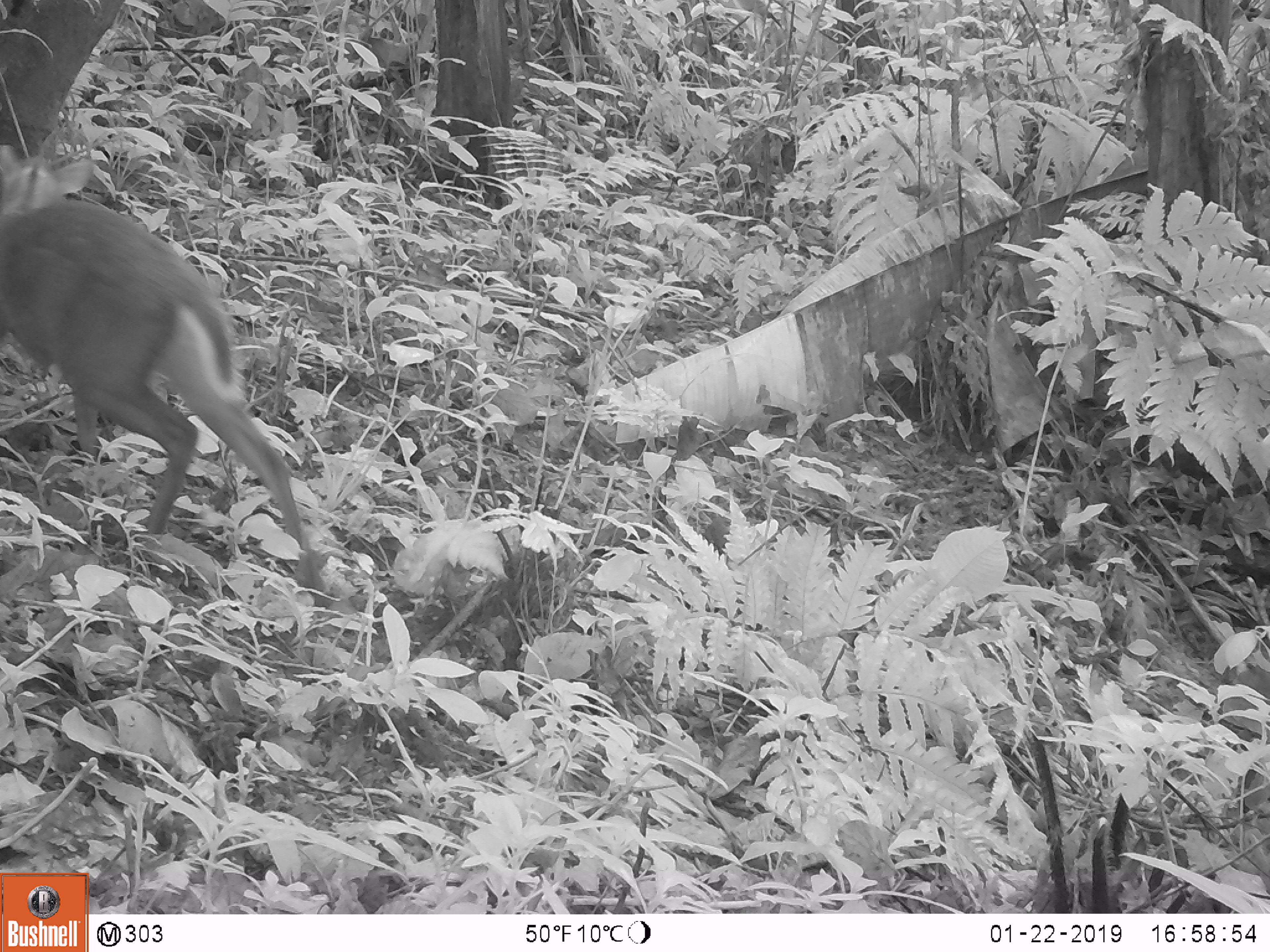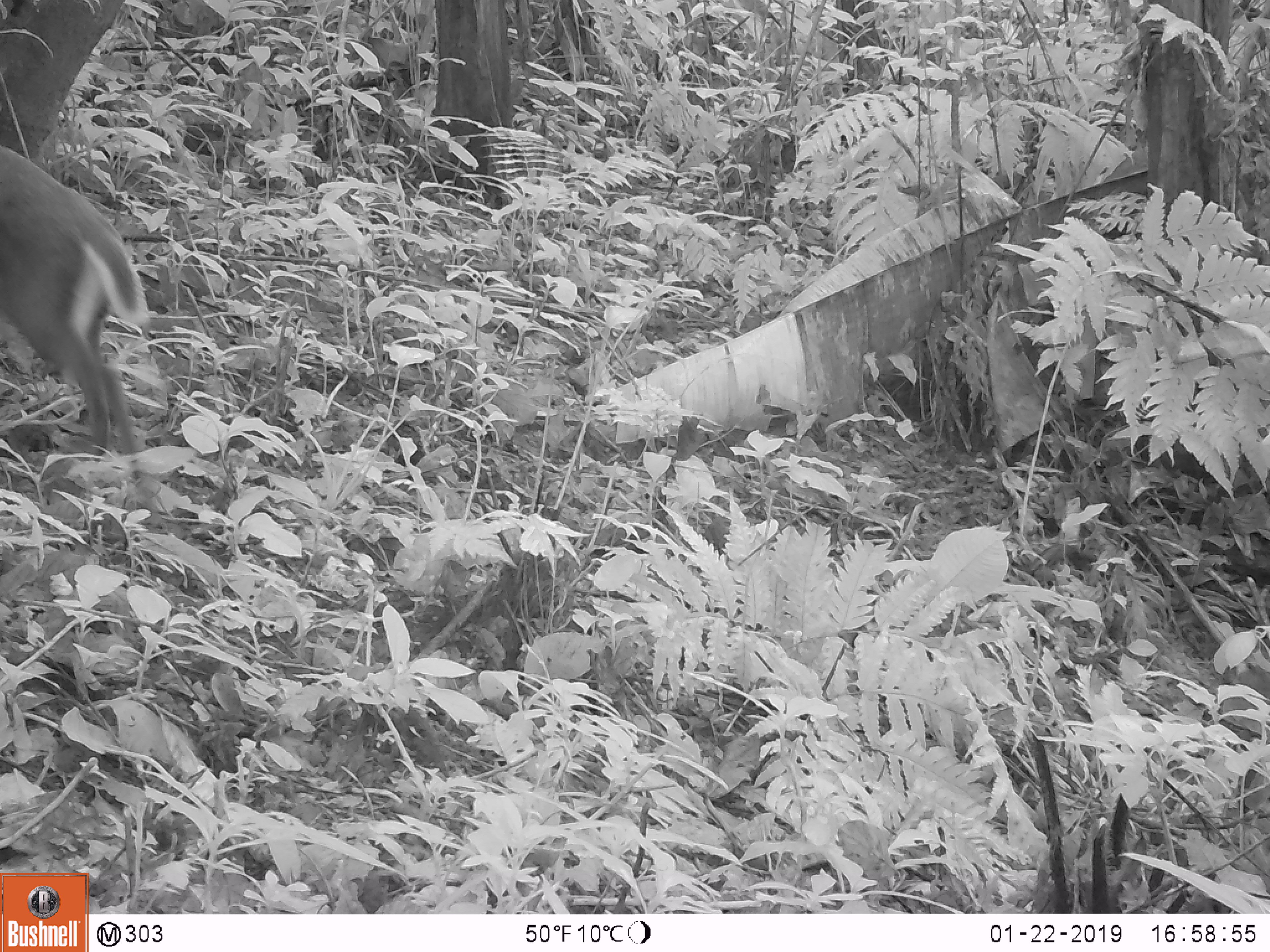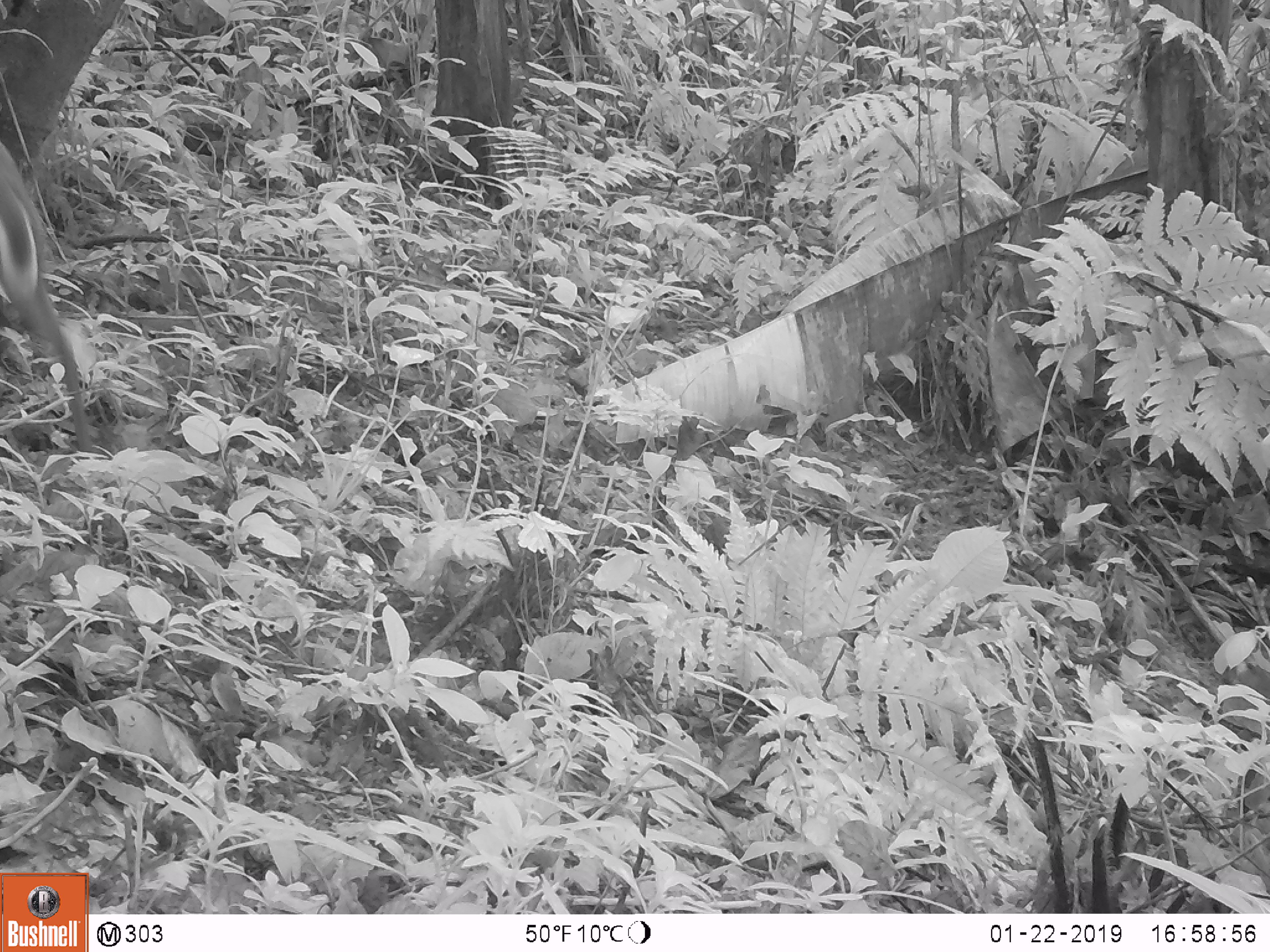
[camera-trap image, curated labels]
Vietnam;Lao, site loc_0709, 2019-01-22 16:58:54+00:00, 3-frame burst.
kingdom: Animalia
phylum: Chordata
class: Mammalia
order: Artiodactyla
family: Cervidae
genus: Muntiacus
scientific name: Muntiacus rooseveltorum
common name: roosevelt's muntjac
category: roosevelts muntjac group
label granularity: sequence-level